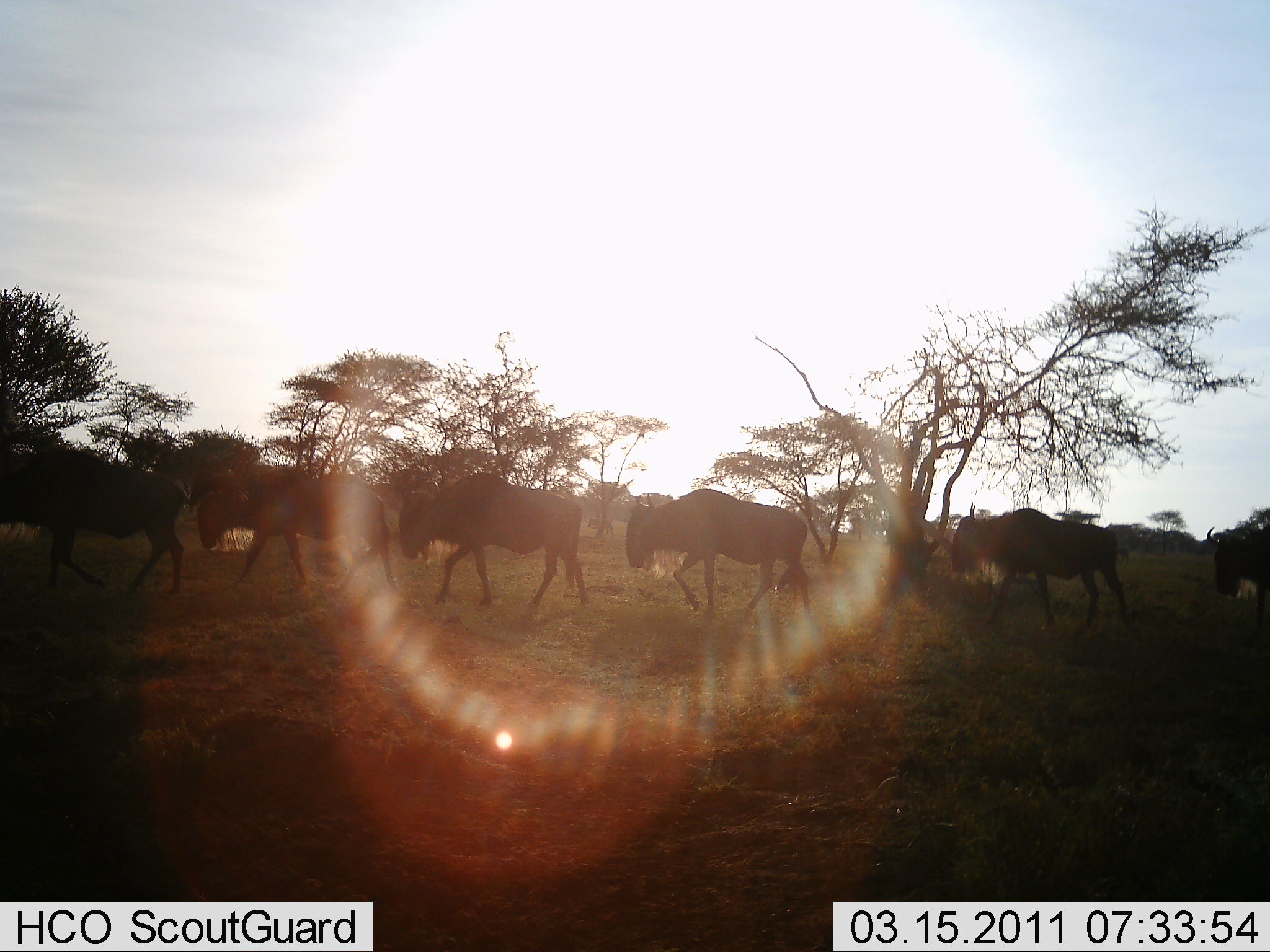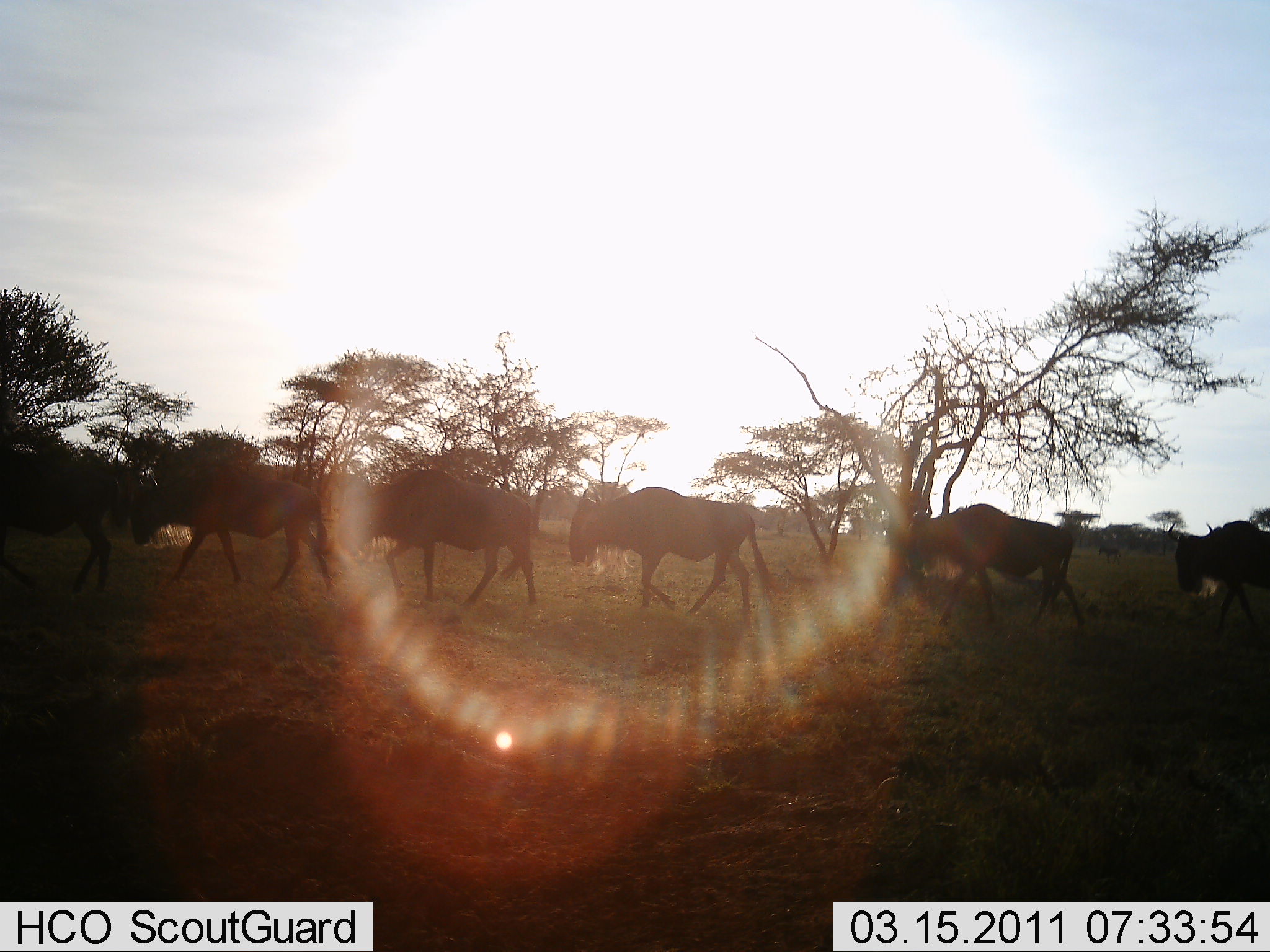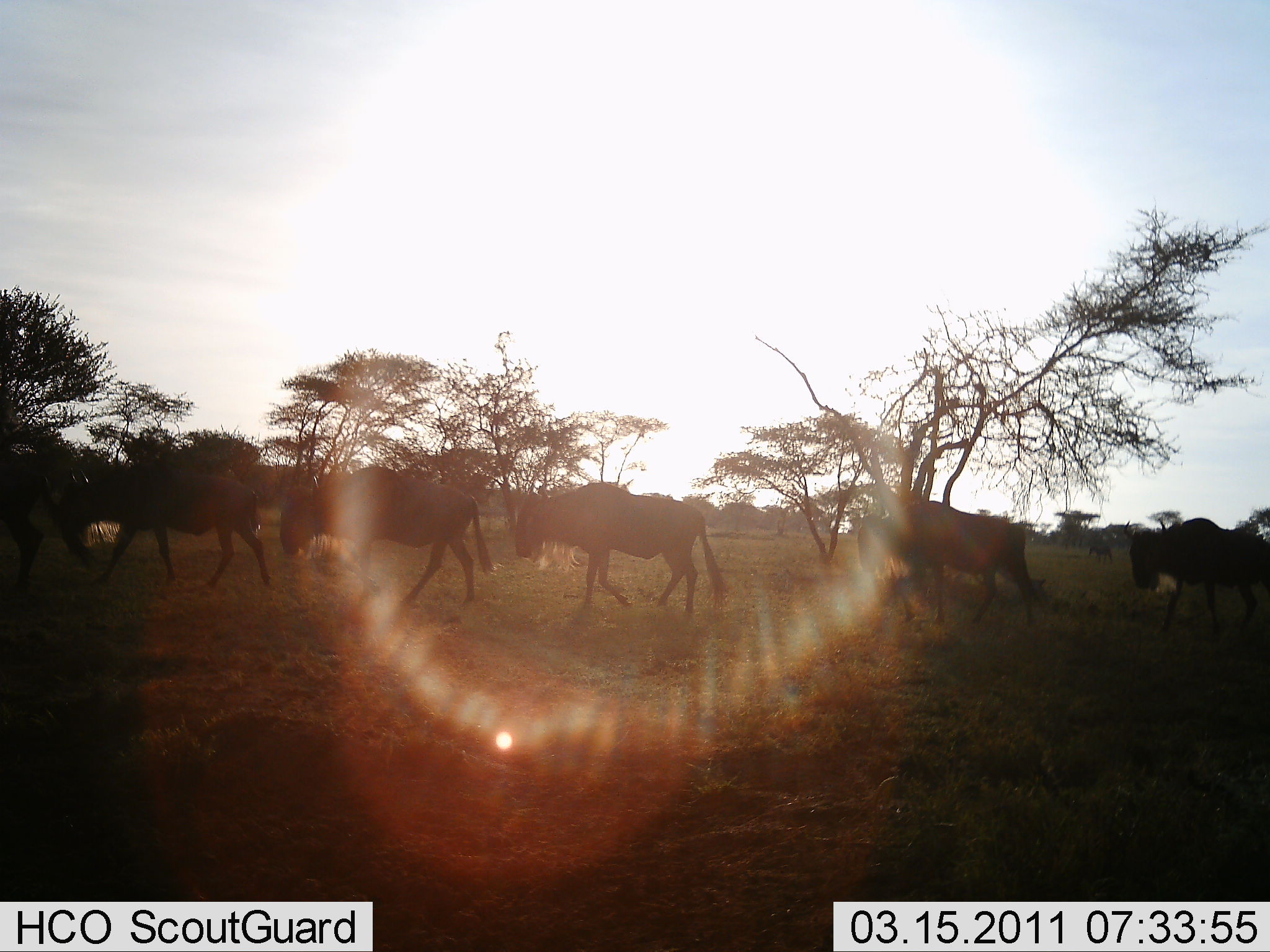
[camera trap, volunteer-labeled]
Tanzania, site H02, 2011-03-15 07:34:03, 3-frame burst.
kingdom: Animalia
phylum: Chordata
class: Mammalia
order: Artiodactyla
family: Bovidae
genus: Connochaetes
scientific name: Connochaetes taurinus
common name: blue wildebeest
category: wildebeest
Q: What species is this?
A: Wildebeest (blue wildebeest) (Connochaetes taurinus).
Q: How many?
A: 7.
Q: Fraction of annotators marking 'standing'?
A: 8%.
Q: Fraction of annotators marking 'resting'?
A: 0%.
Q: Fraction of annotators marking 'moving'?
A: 100%.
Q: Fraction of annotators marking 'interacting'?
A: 0%.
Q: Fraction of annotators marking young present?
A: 0%.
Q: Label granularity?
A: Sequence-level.